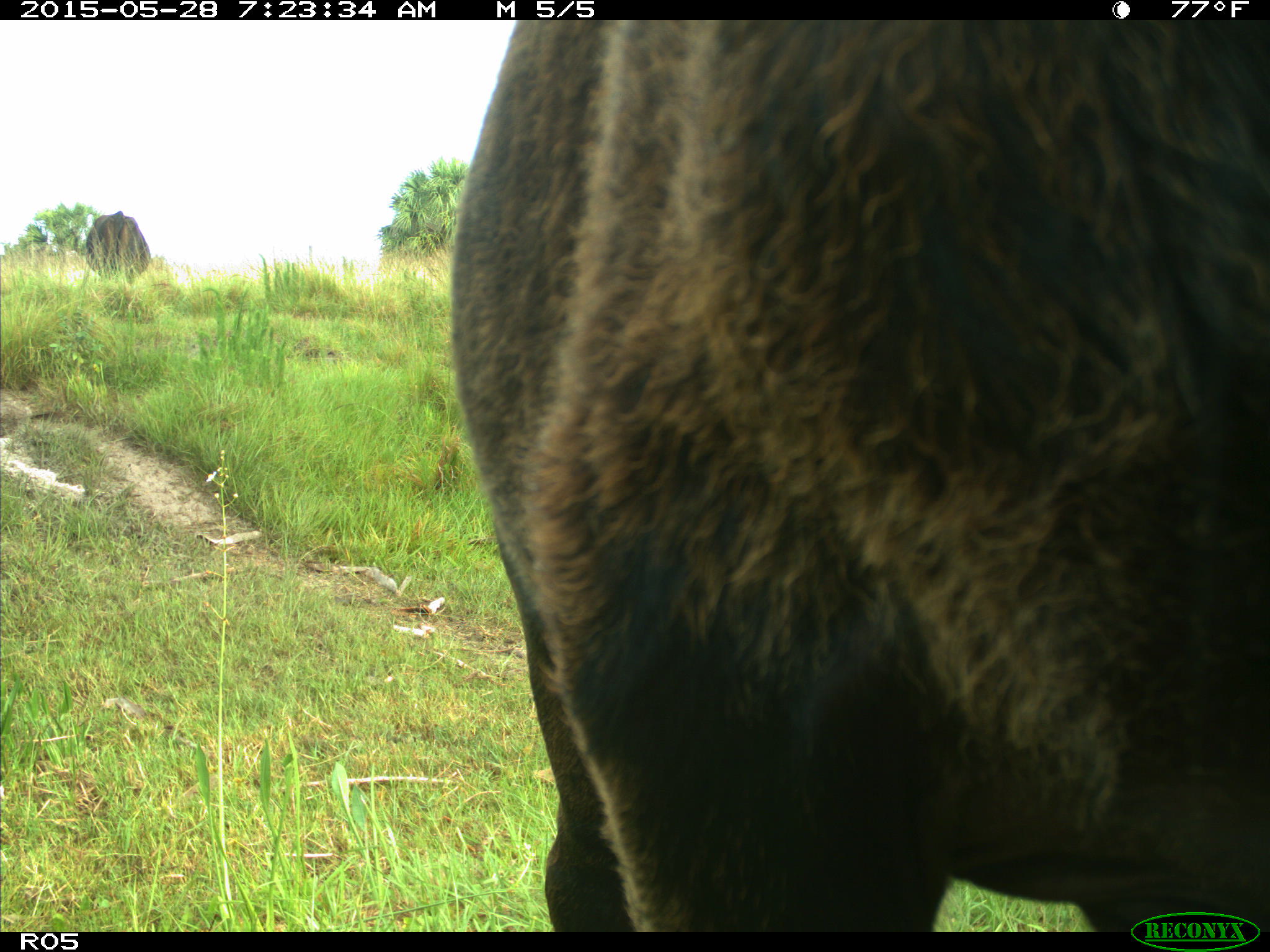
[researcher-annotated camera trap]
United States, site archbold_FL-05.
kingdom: Animalia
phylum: Chordata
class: Mammalia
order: Artiodactyla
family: Bovidae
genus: Bos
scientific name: Bos taurus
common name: domestic cow